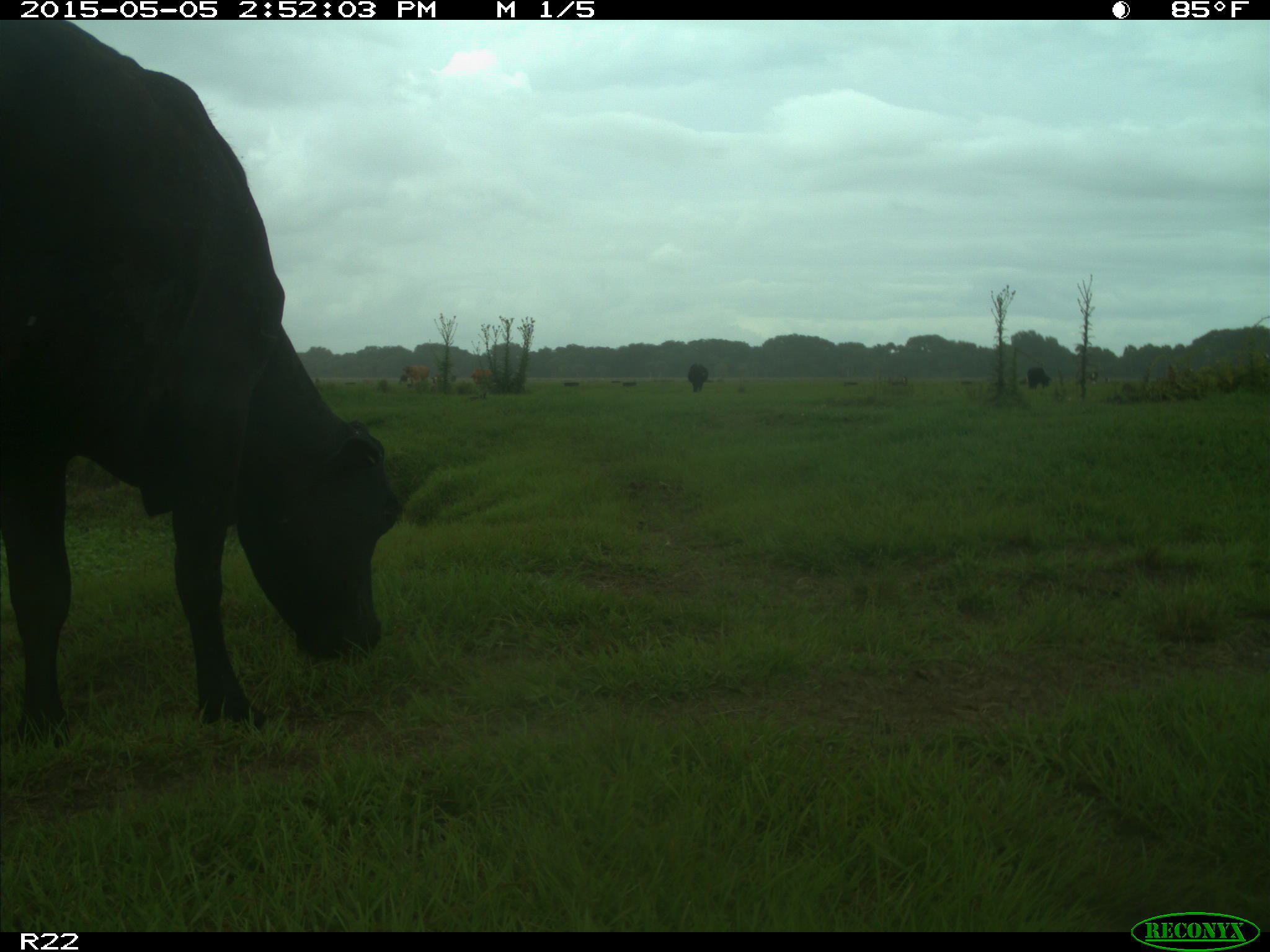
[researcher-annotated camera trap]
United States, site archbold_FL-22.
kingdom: Animalia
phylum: Chordata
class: Mammalia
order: Artiodactyla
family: Bovidae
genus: Bos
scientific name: Bos taurus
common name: domestic cow